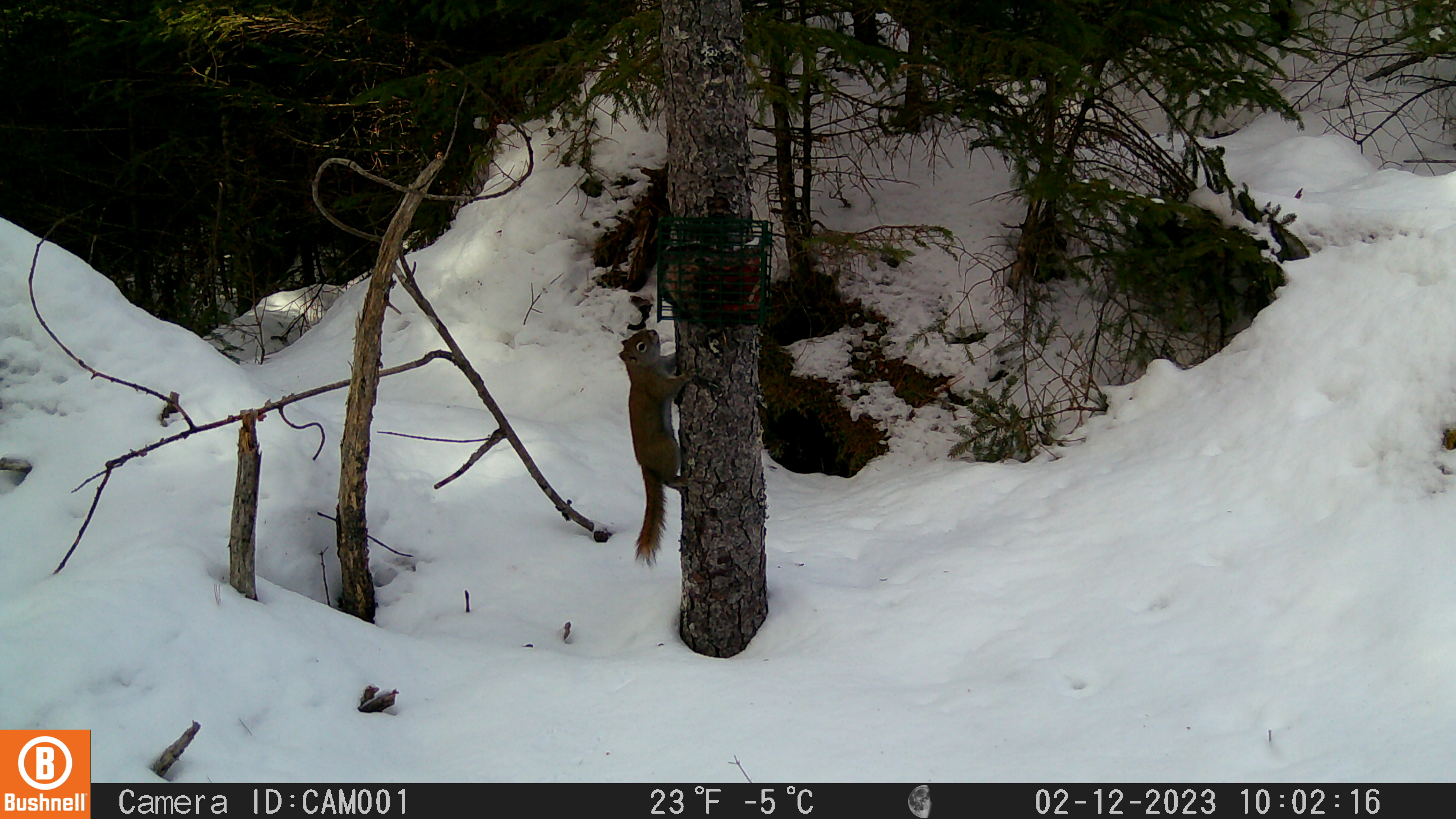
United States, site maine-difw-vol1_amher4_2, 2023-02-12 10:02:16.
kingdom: Animalia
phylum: Chordata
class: Mammalia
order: Rodentia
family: Sciuridae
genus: Tamiasciurus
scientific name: Tamiasciurus hudsonicus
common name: red squirrel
Red squirrel (Tamiasciurus hudsonicus).